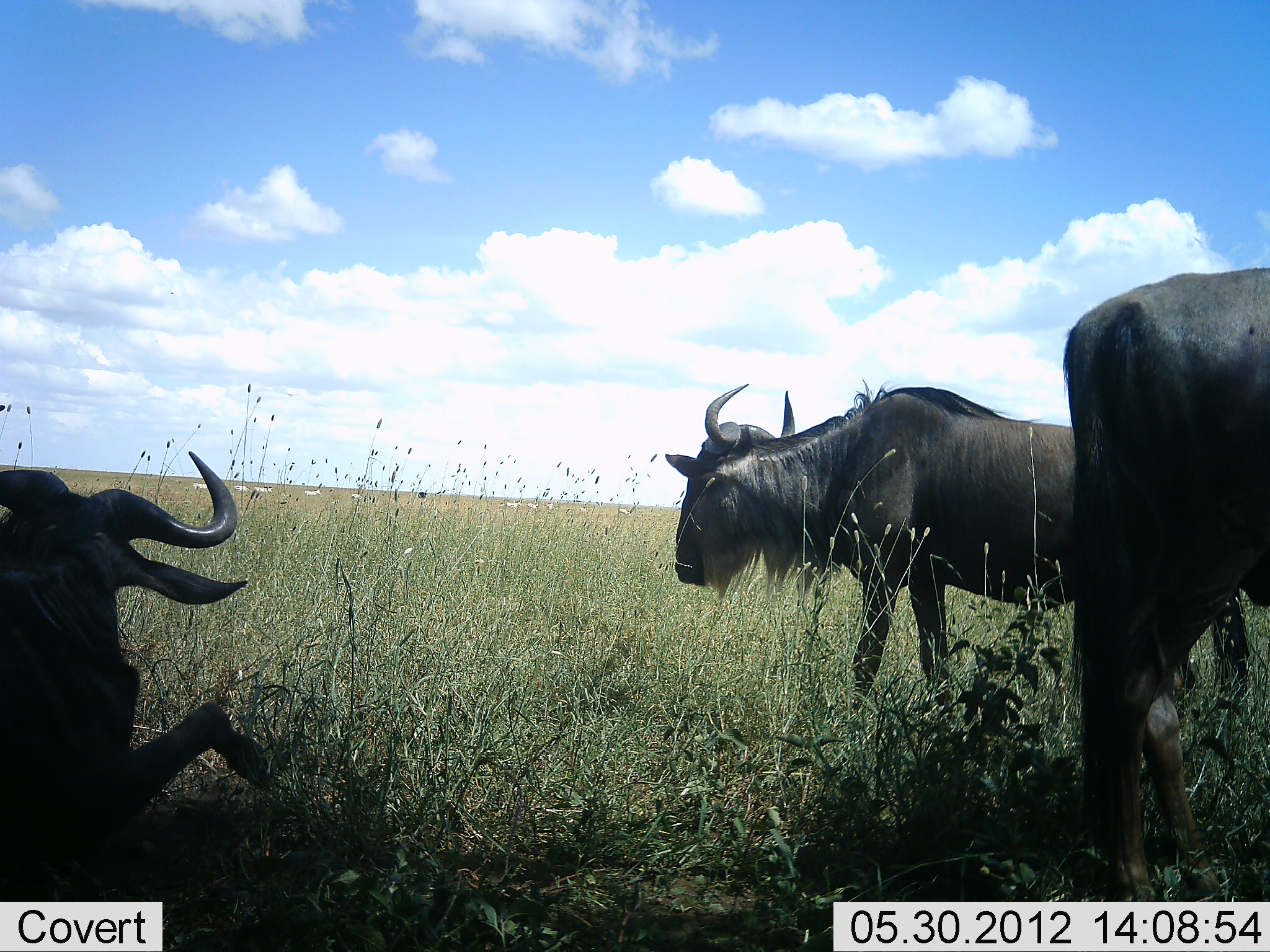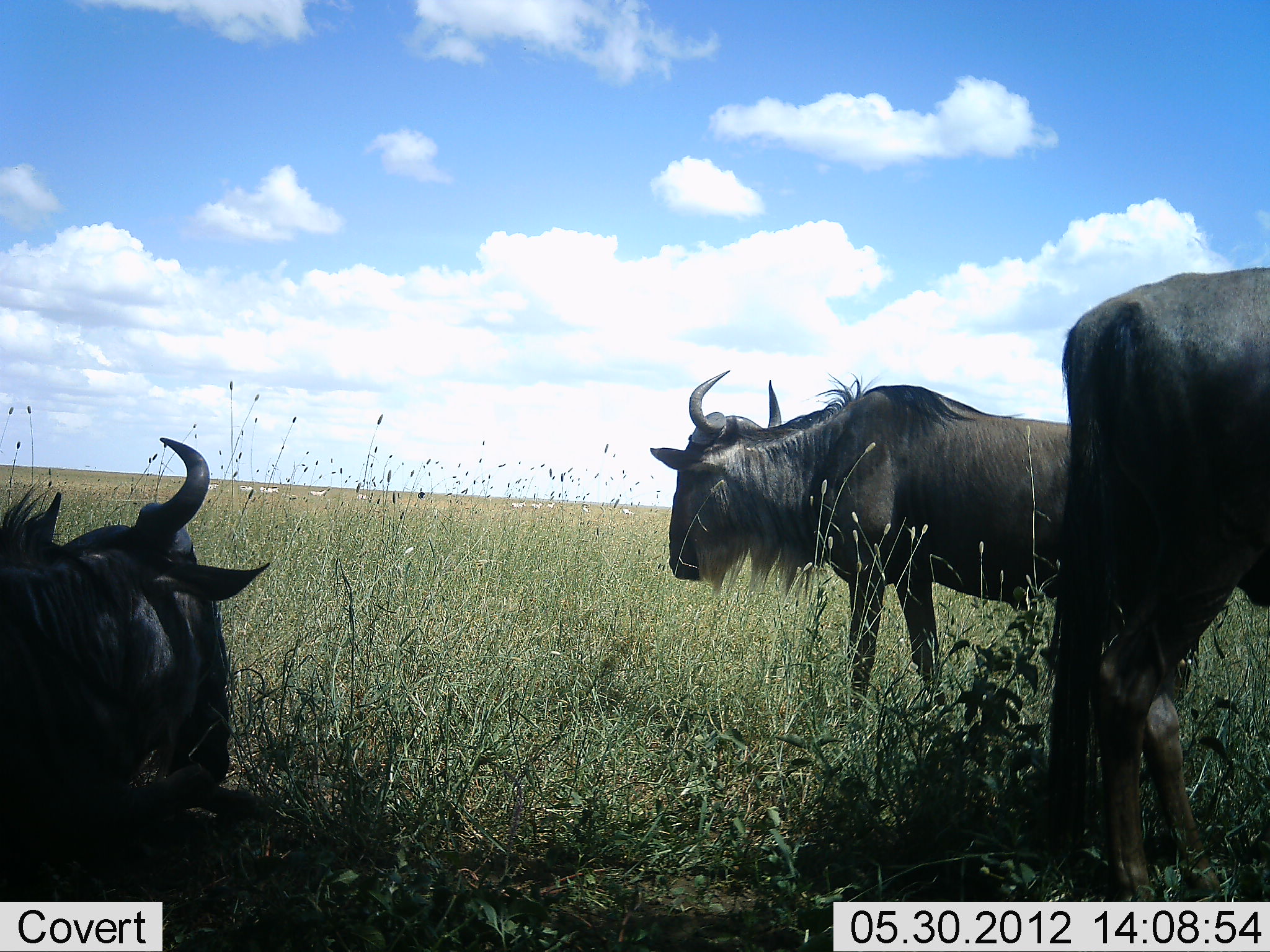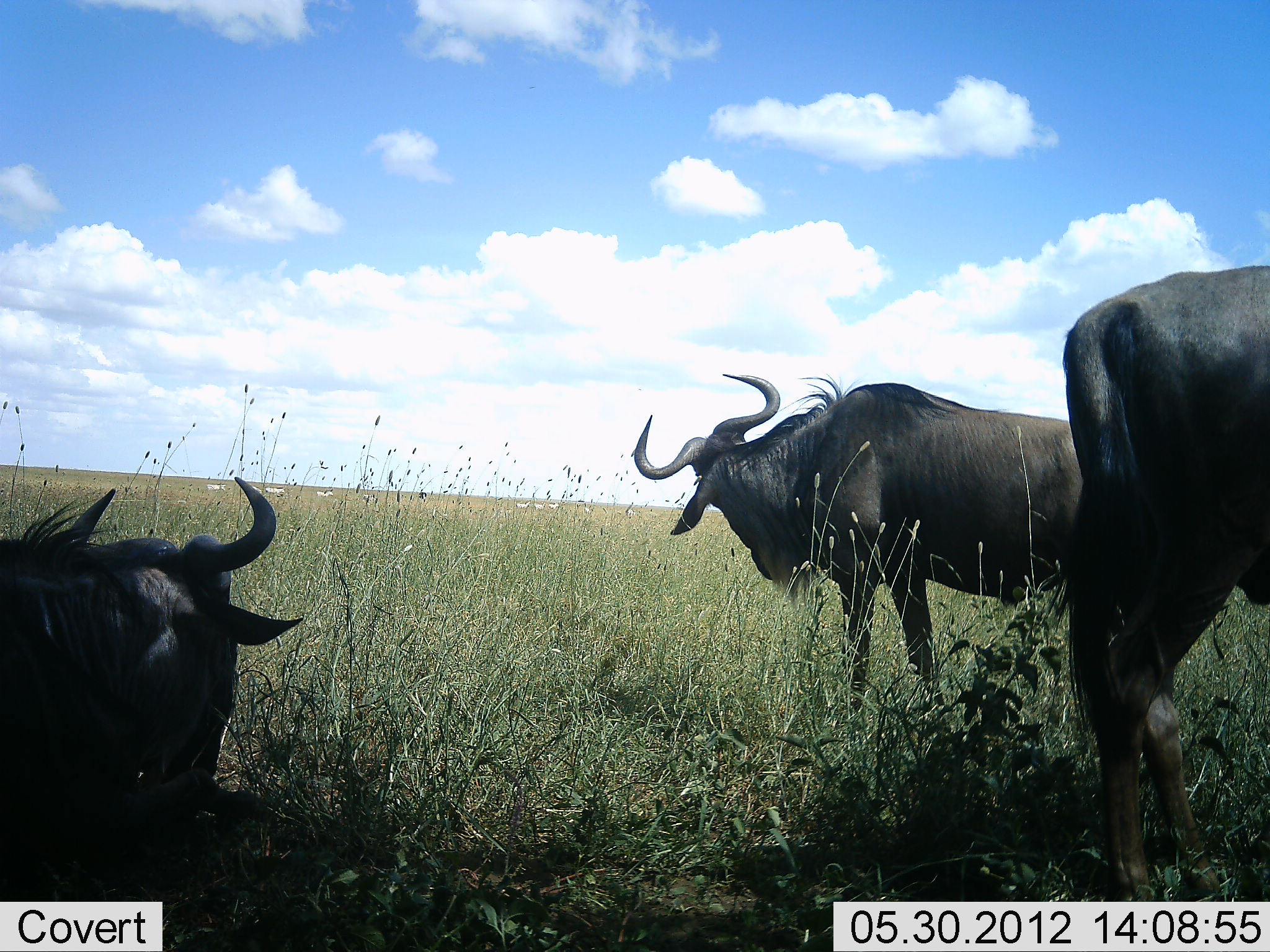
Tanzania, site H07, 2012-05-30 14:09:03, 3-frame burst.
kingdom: Animalia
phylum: Chordata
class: Mammalia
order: Artiodactyla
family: Bovidae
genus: Connochaetes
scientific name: Connochaetes taurinus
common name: blue wildebeest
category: wildebeest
Wildebeest (blue wildebeest) (Connochaetes taurinus), count 3. Behavior (volunteer vote fractions): standing 100%, resting 100%, moving 0%, interacting 0%. Young present (vote fraction): 0%. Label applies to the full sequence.